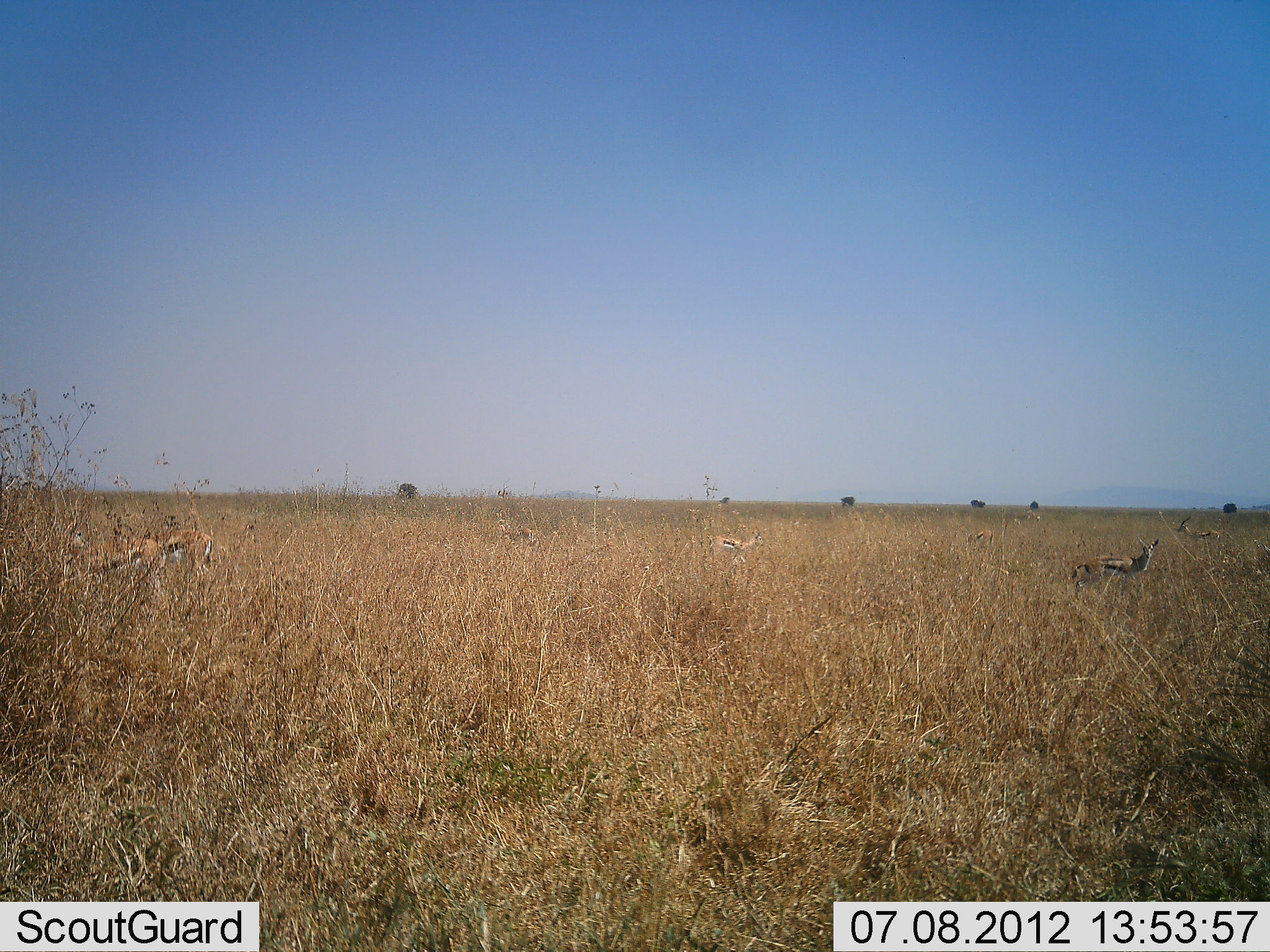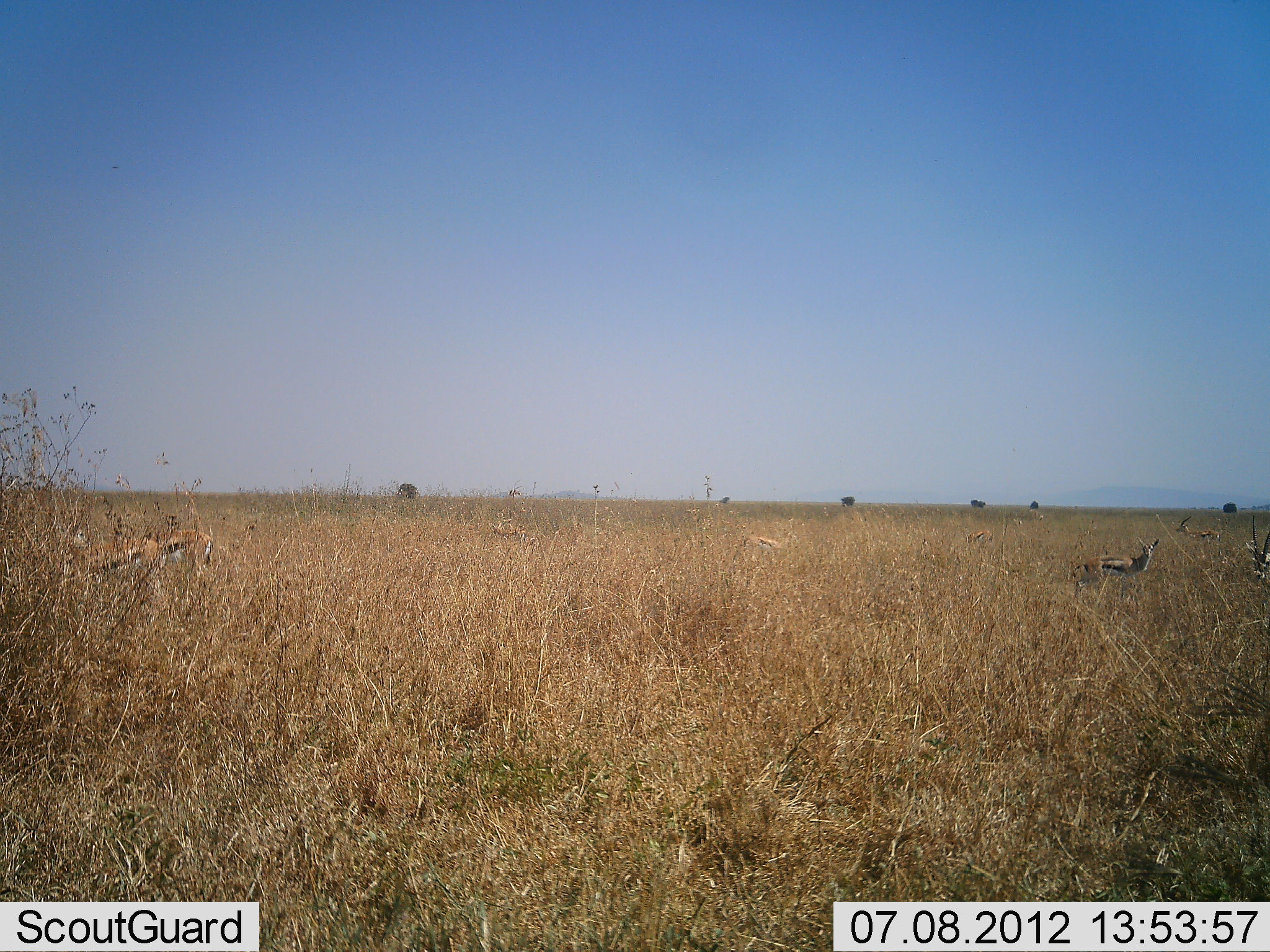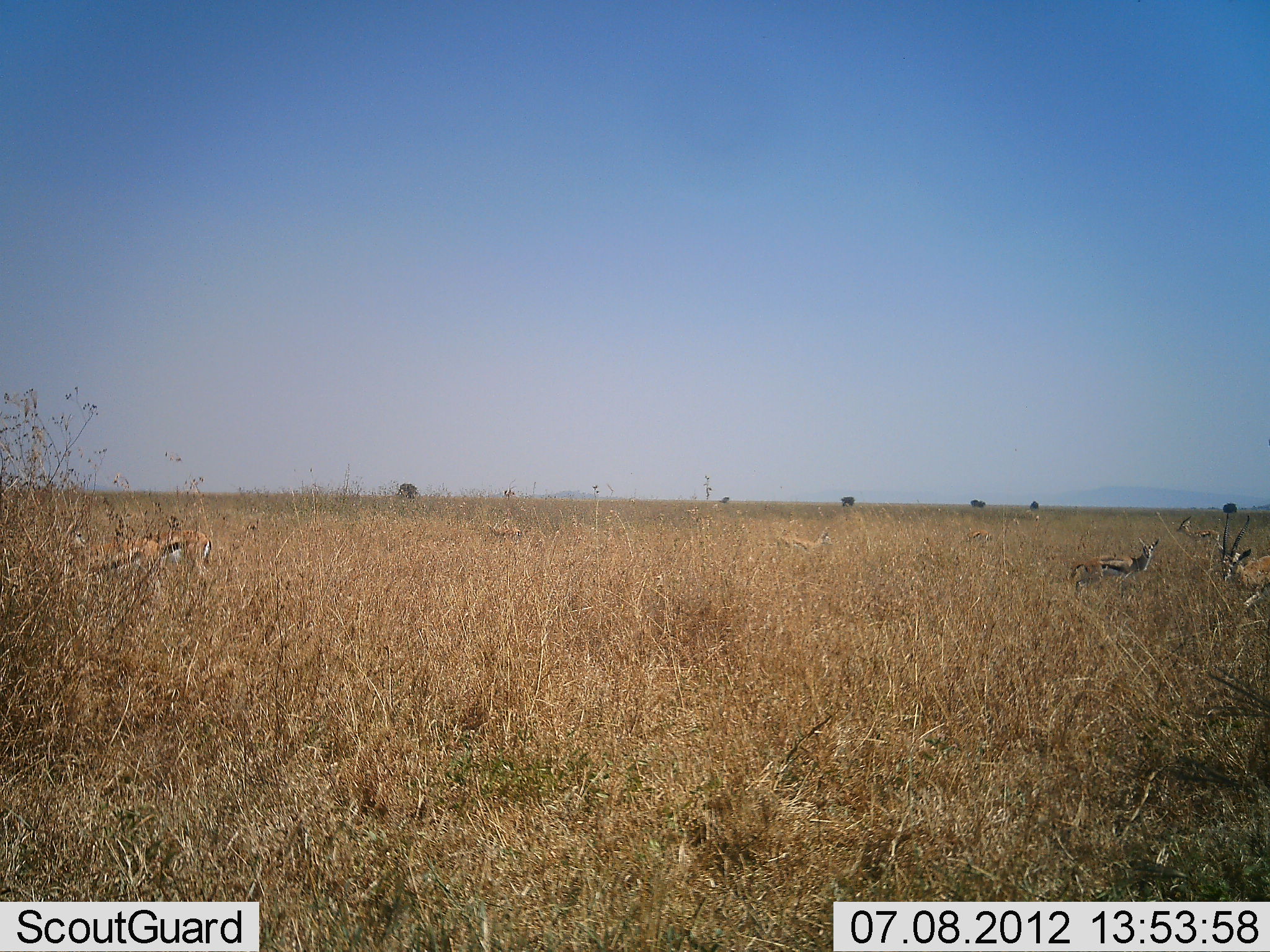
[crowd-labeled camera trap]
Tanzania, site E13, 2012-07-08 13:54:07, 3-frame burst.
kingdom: Animalia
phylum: Chordata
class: Mammalia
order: Artiodactyla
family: Bovidae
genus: Eudorcas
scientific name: Eudorcas thomsonii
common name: thomson's gazelle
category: gazellethomsons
Gazellethomsons (thomson's gazelle) (Eudorcas thomsonii), count 7. Behavior (volunteer vote fractions): standing 73%, resting 0%, moving 82%, interacting 0%. Young present (vote fraction): 0%. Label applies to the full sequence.